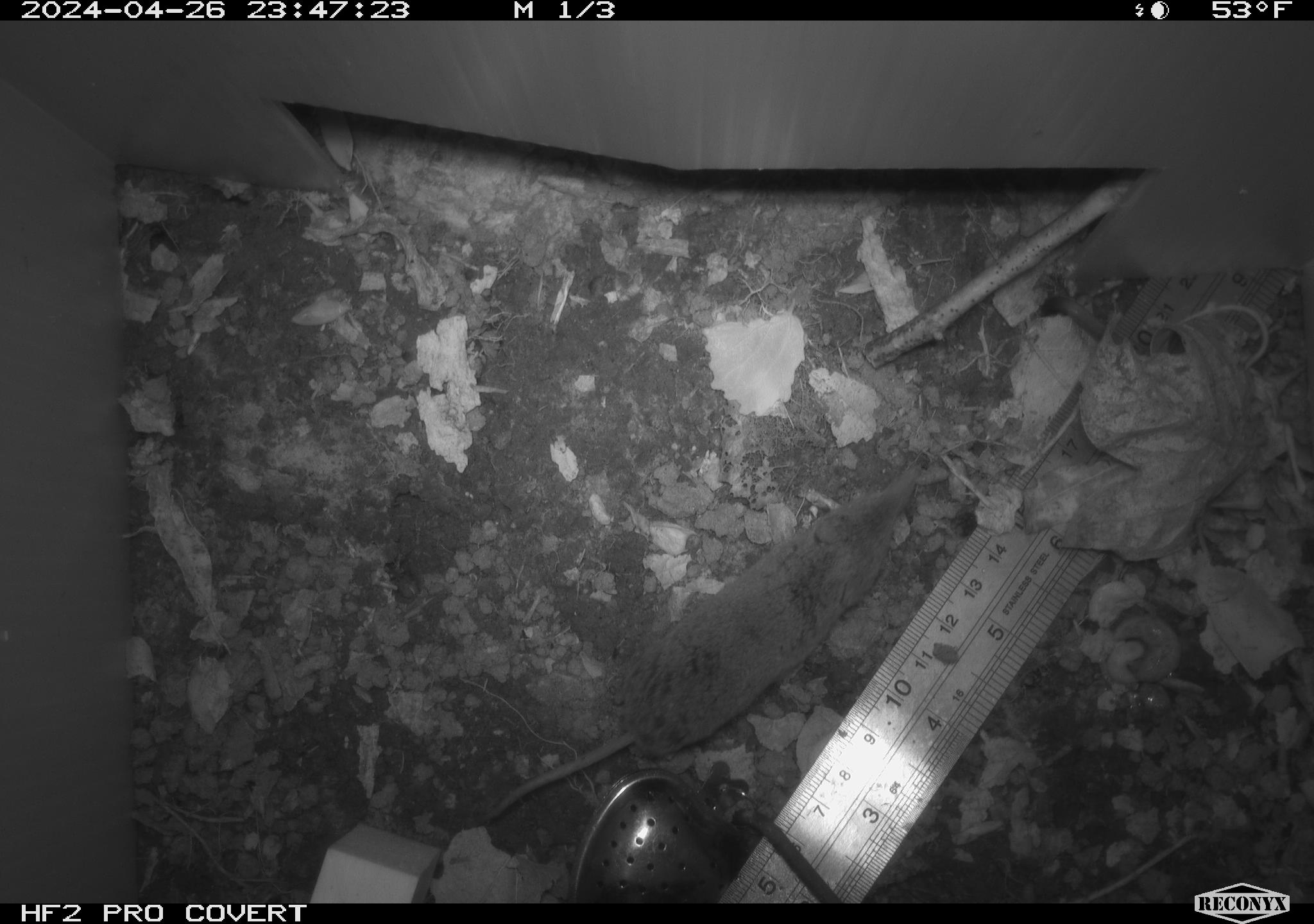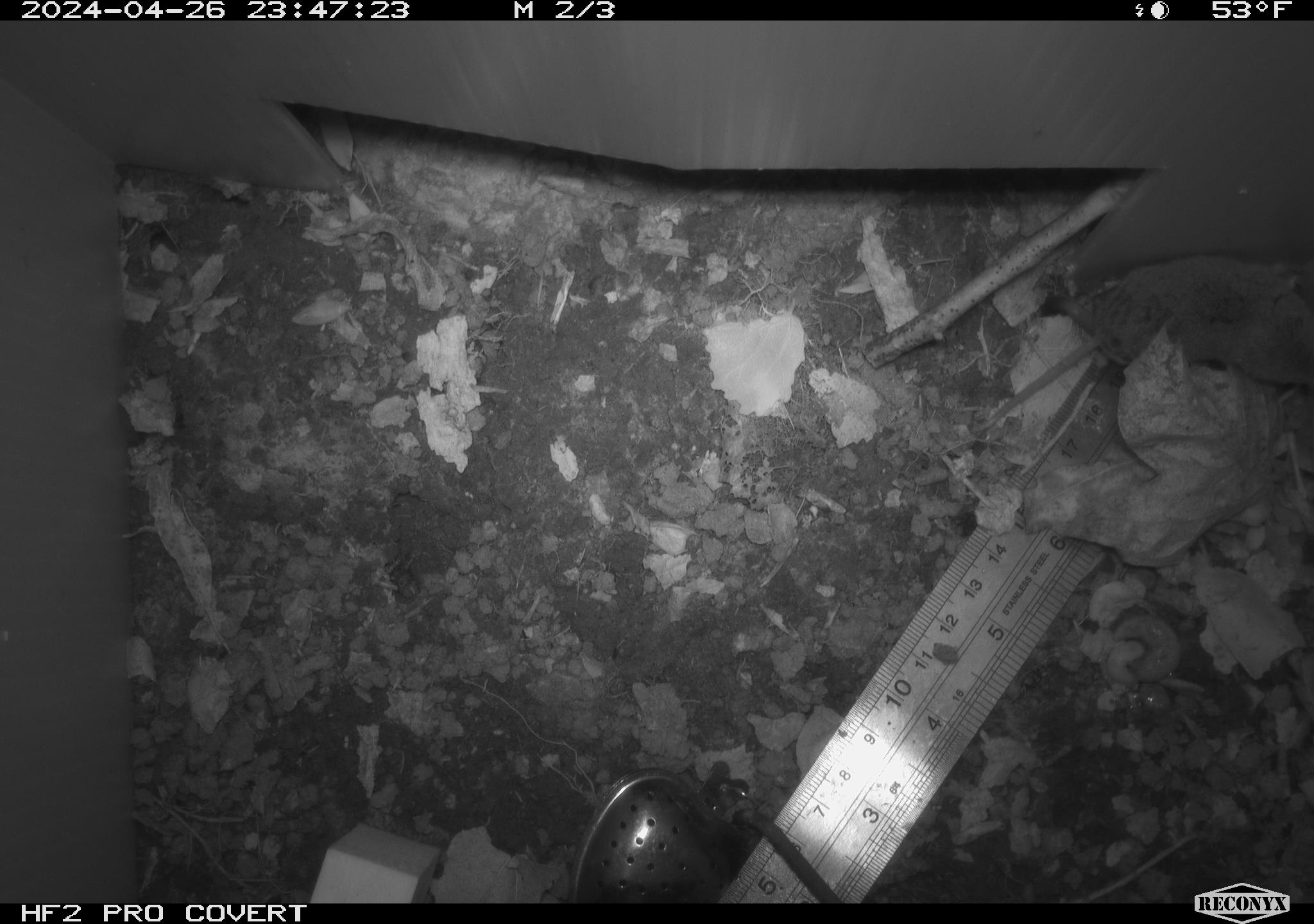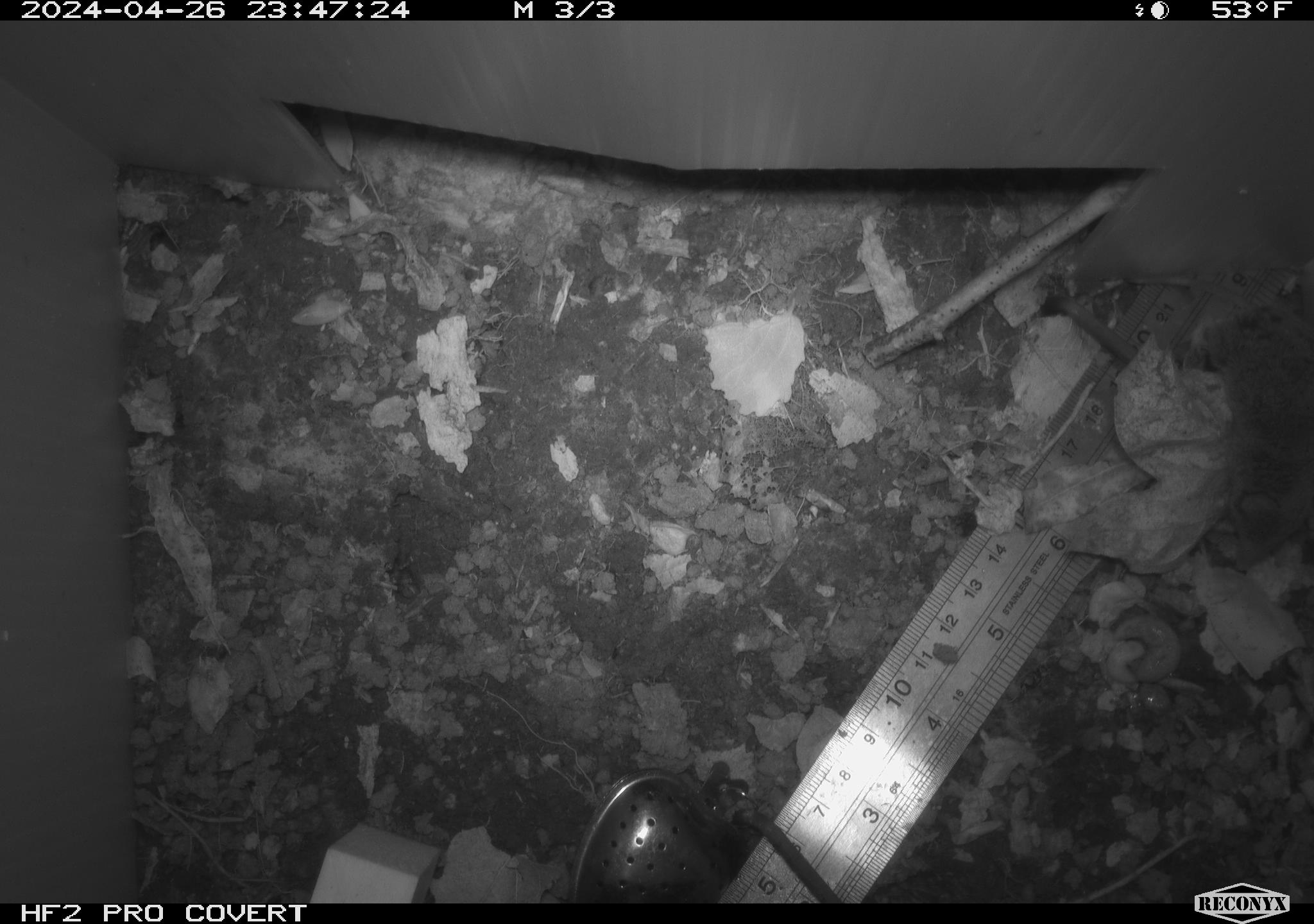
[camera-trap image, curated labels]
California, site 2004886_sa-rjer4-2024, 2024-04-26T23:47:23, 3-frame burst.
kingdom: Animalia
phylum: Chordata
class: Mammalia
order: Rodentia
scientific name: Rodentia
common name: mouse species